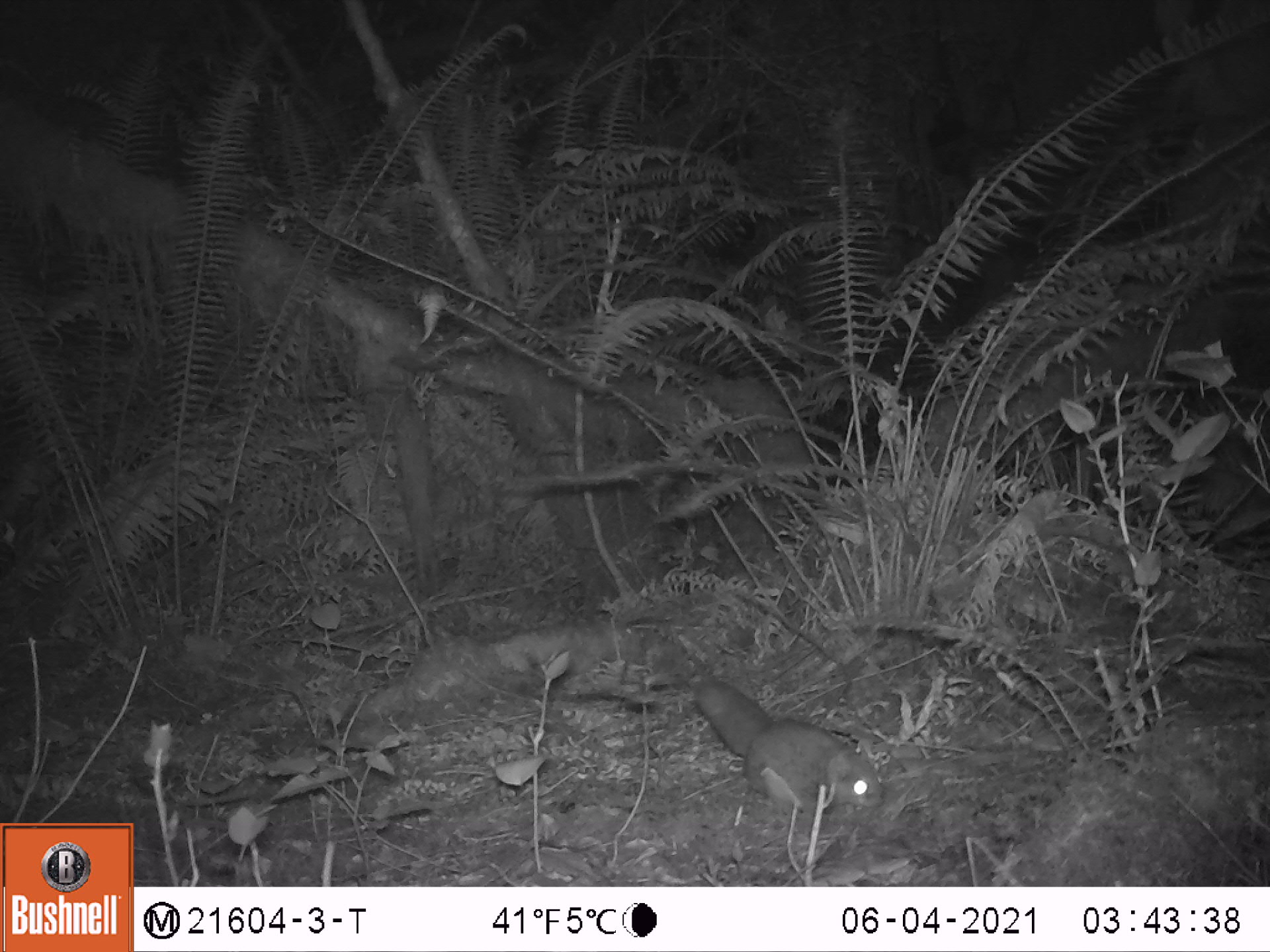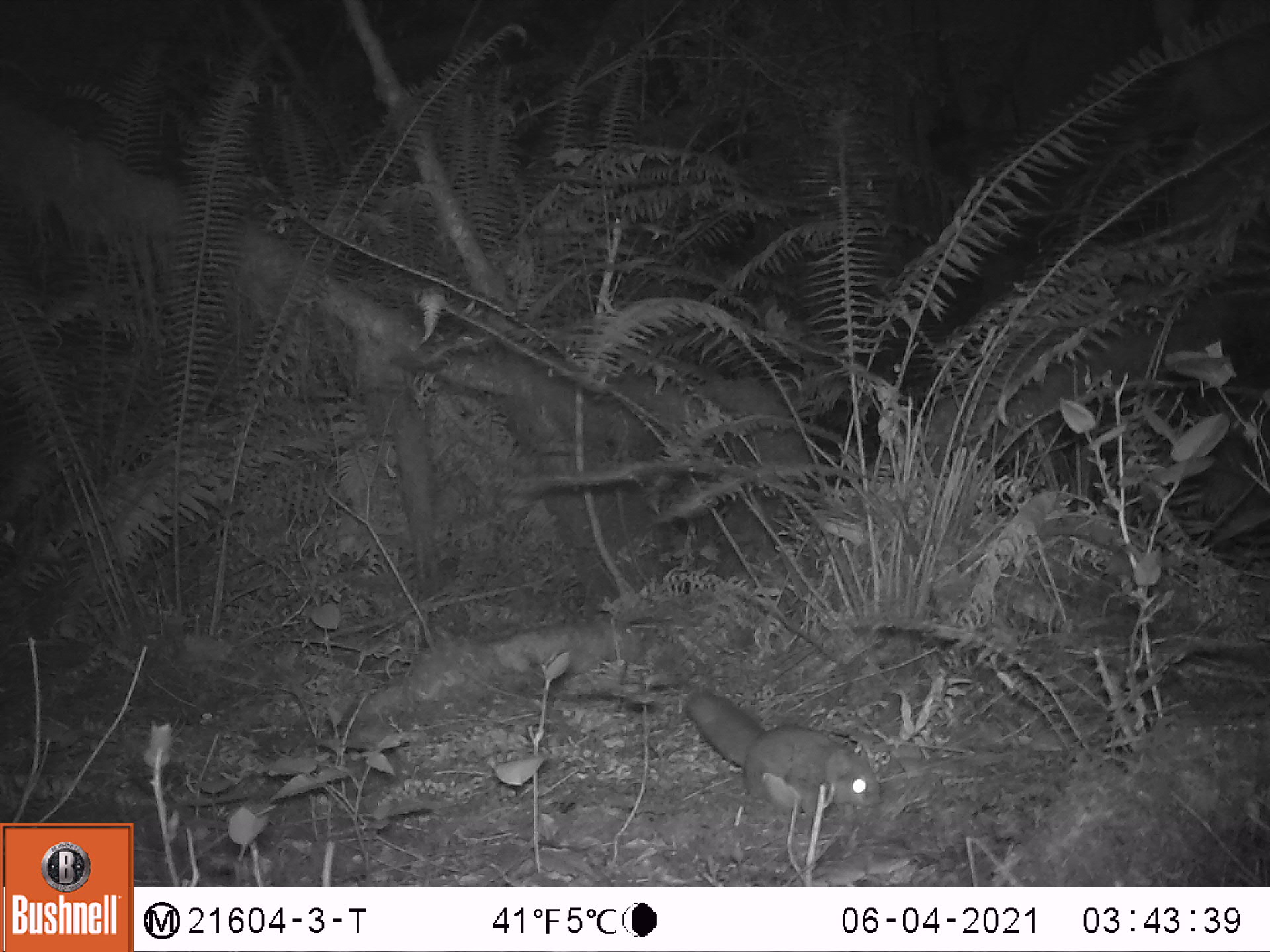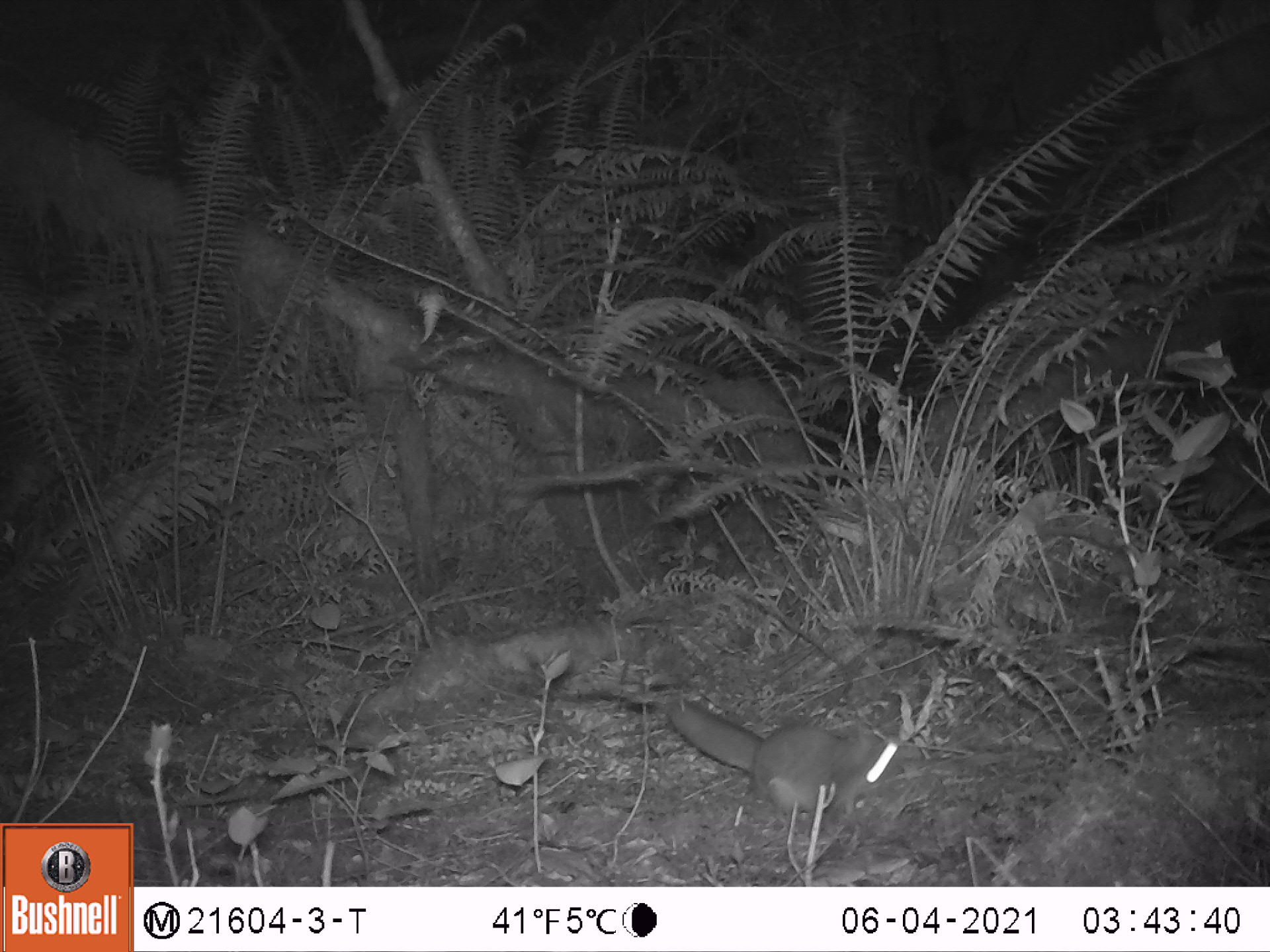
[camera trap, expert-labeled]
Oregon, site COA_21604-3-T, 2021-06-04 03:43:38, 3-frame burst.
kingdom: Animalia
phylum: Chordata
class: Mammalia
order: Rodentia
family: Sciuridae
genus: Glaucomys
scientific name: Glaucomys oregonensis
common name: humboldt's flying squirrel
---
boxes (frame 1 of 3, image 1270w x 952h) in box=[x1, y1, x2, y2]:
humboldt's flying squirrel: box=[686, 673, 886, 815]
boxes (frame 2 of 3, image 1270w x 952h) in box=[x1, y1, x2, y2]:
humboldt's flying squirrel: box=[681, 684, 897, 821]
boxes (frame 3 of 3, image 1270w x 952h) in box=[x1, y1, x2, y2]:
humboldt's flying squirrel: box=[664, 691, 907, 821]